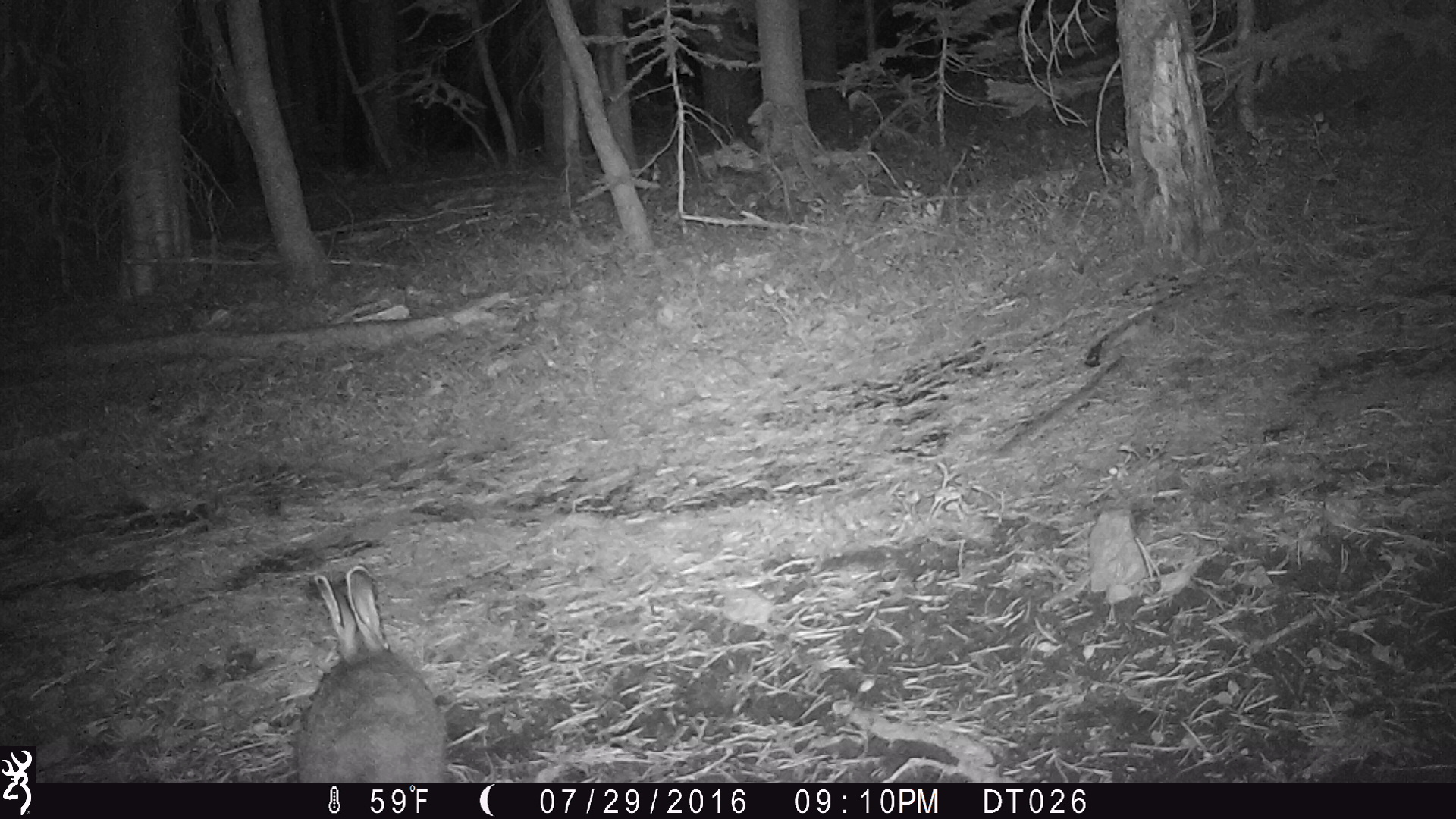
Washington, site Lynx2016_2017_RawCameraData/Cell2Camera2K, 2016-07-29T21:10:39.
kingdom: Animalia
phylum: Chordata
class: Mammalia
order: Lagomorpha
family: Leporidae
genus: Lepus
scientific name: Lepus americanus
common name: snowshoe hare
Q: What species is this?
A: Lepus americanus (snowshoe hare).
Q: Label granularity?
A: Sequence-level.